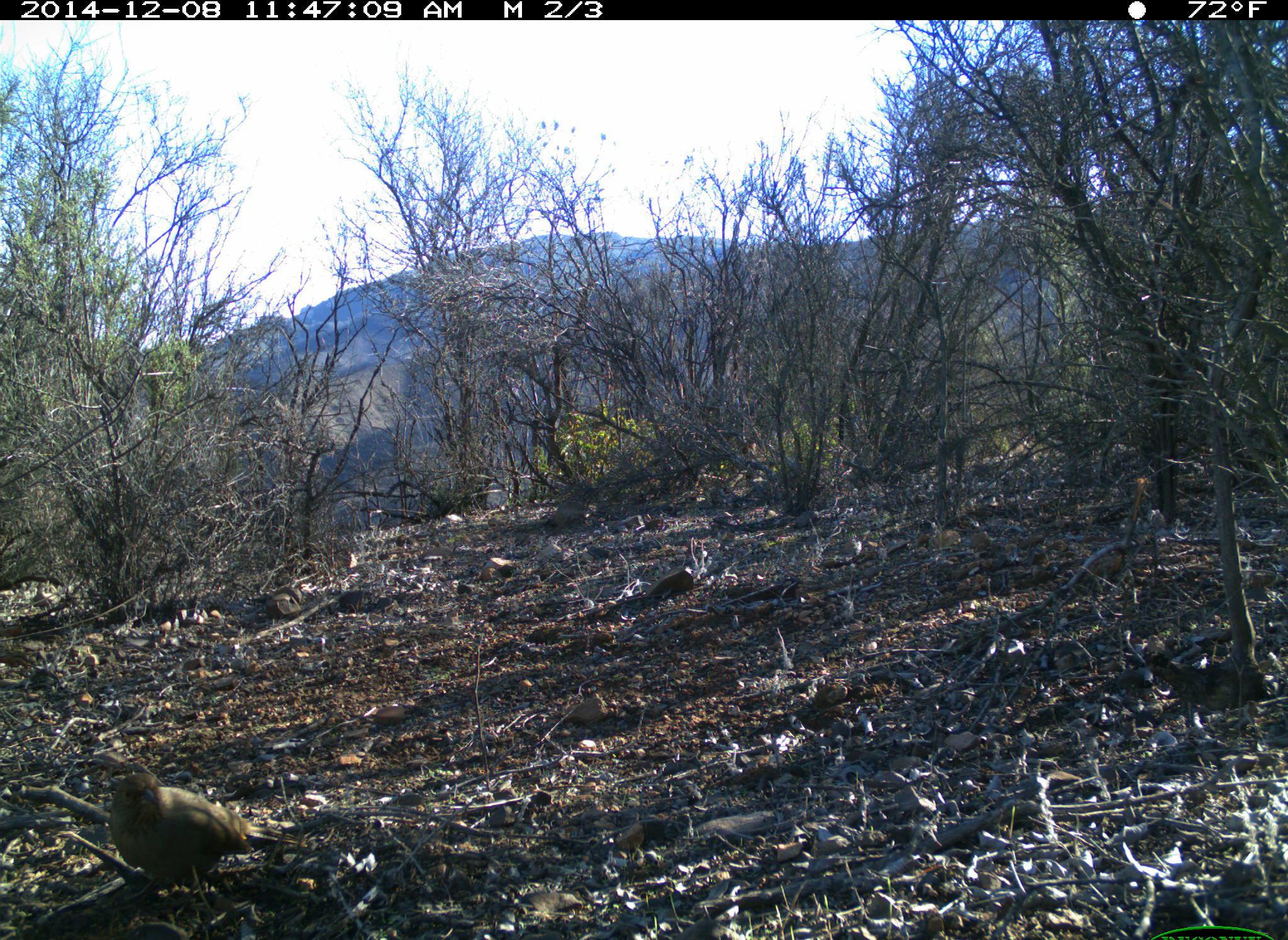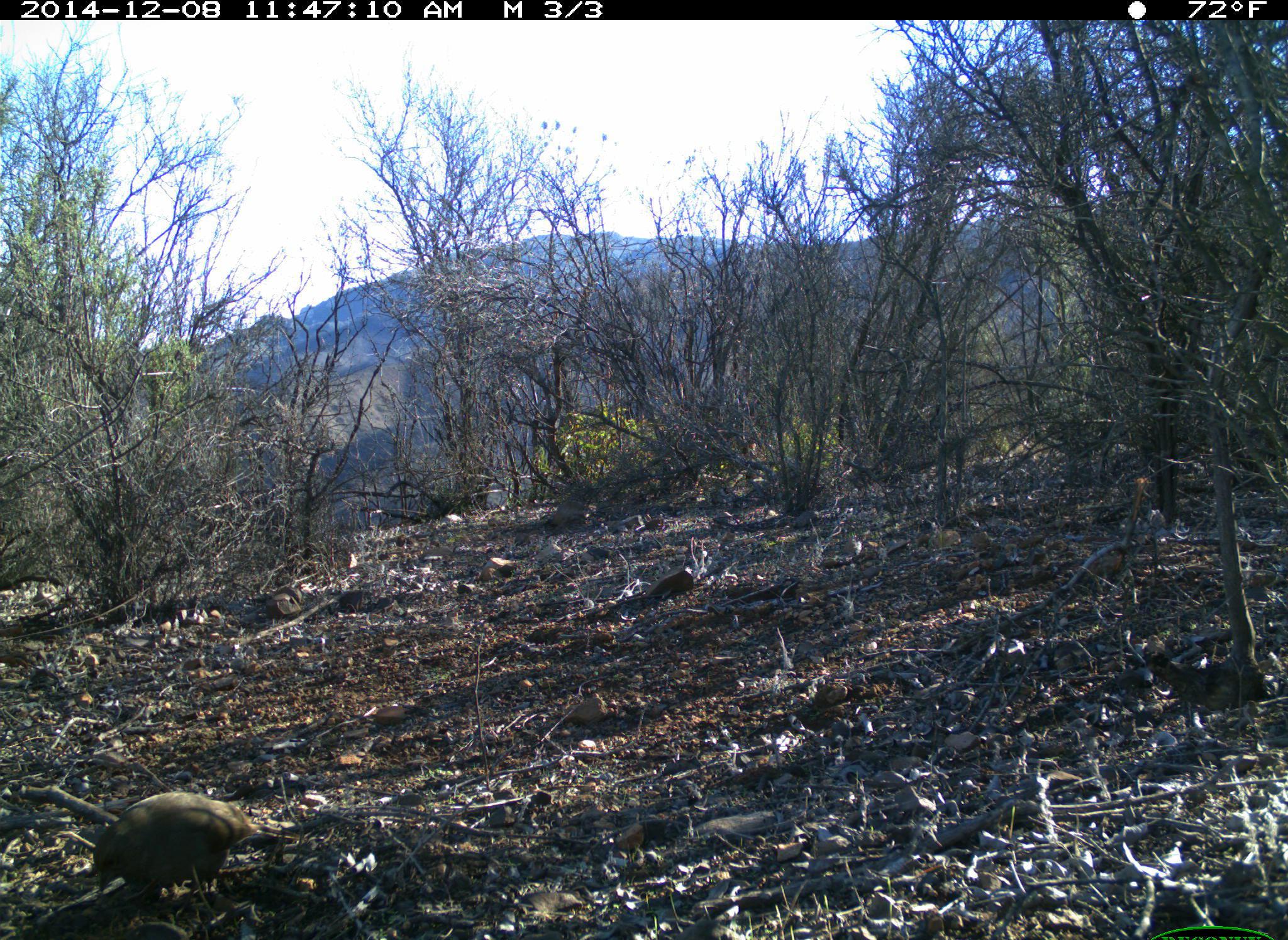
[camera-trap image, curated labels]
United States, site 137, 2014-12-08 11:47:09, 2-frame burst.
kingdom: Animalia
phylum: Chordata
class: Aves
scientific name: Aves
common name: bird